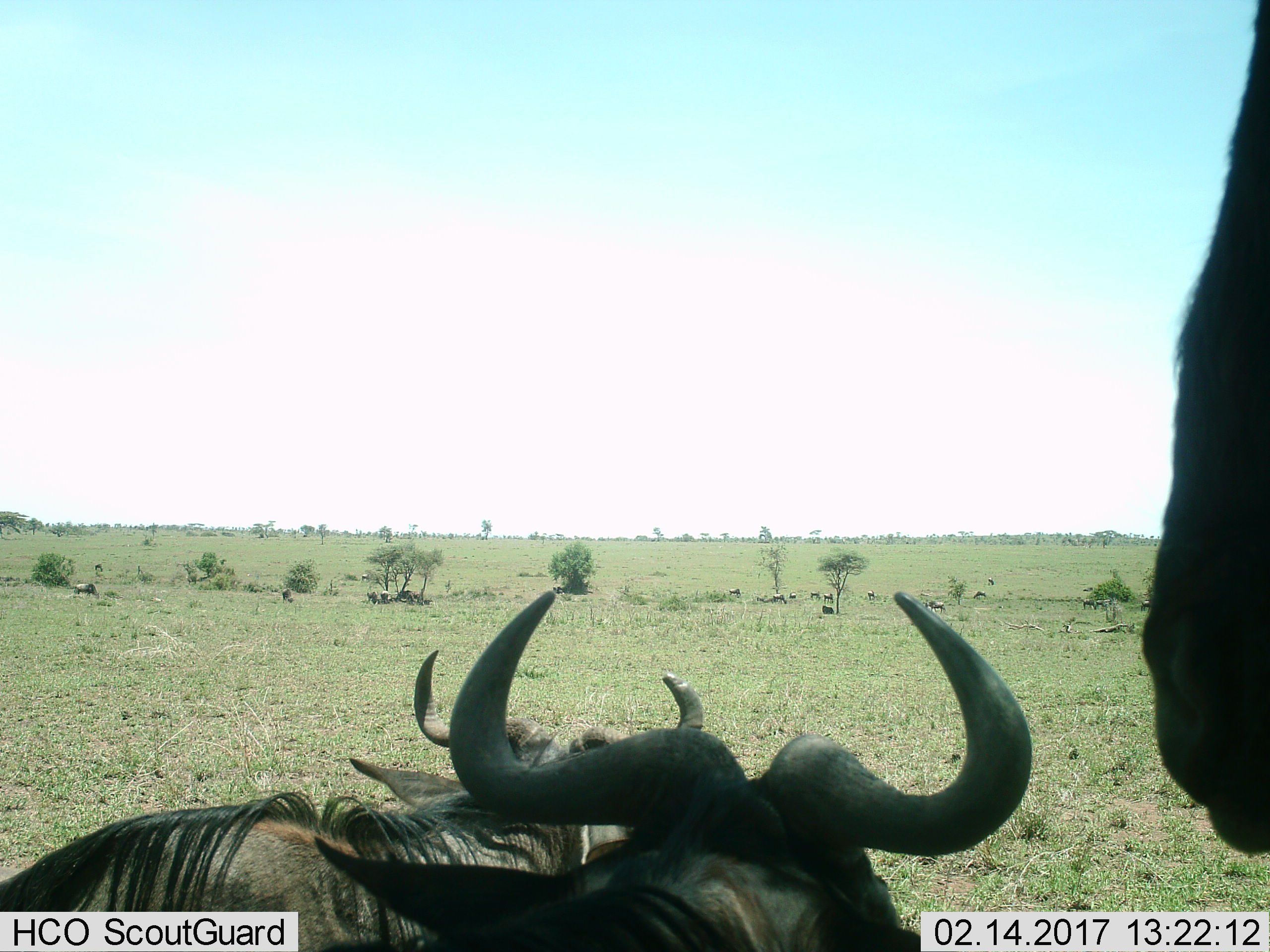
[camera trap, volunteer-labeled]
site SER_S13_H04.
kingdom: Animalia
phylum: Chordata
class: Mammalia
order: Artiodactyla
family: Bovidae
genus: Connochaetes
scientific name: Connochaetes taurinus taurinus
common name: blue wildebeest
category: wildebeestblue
Wildebeestblue (blue wildebeest) (Connochaetes taurinus taurinus), count 11-50. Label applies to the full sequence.